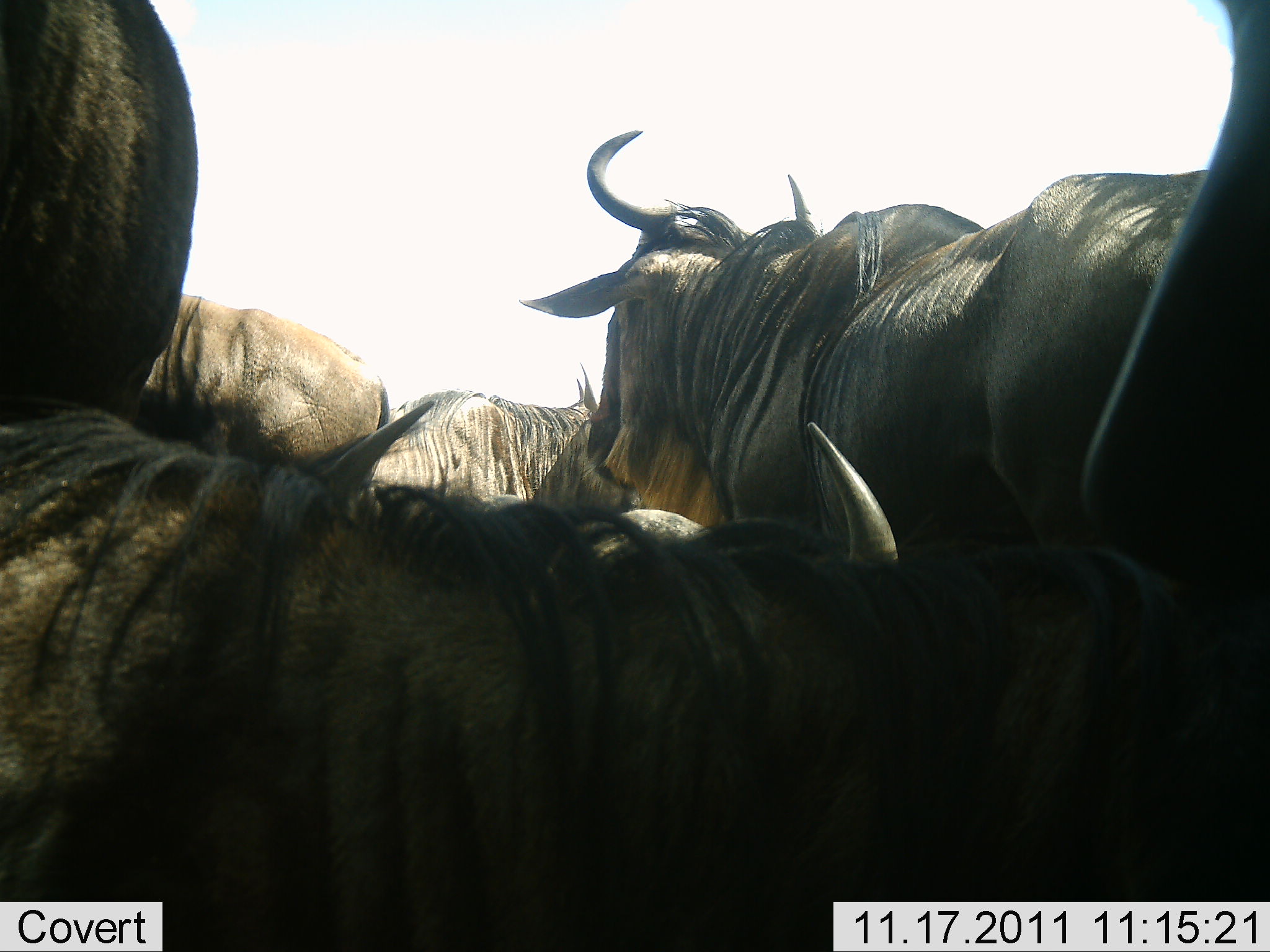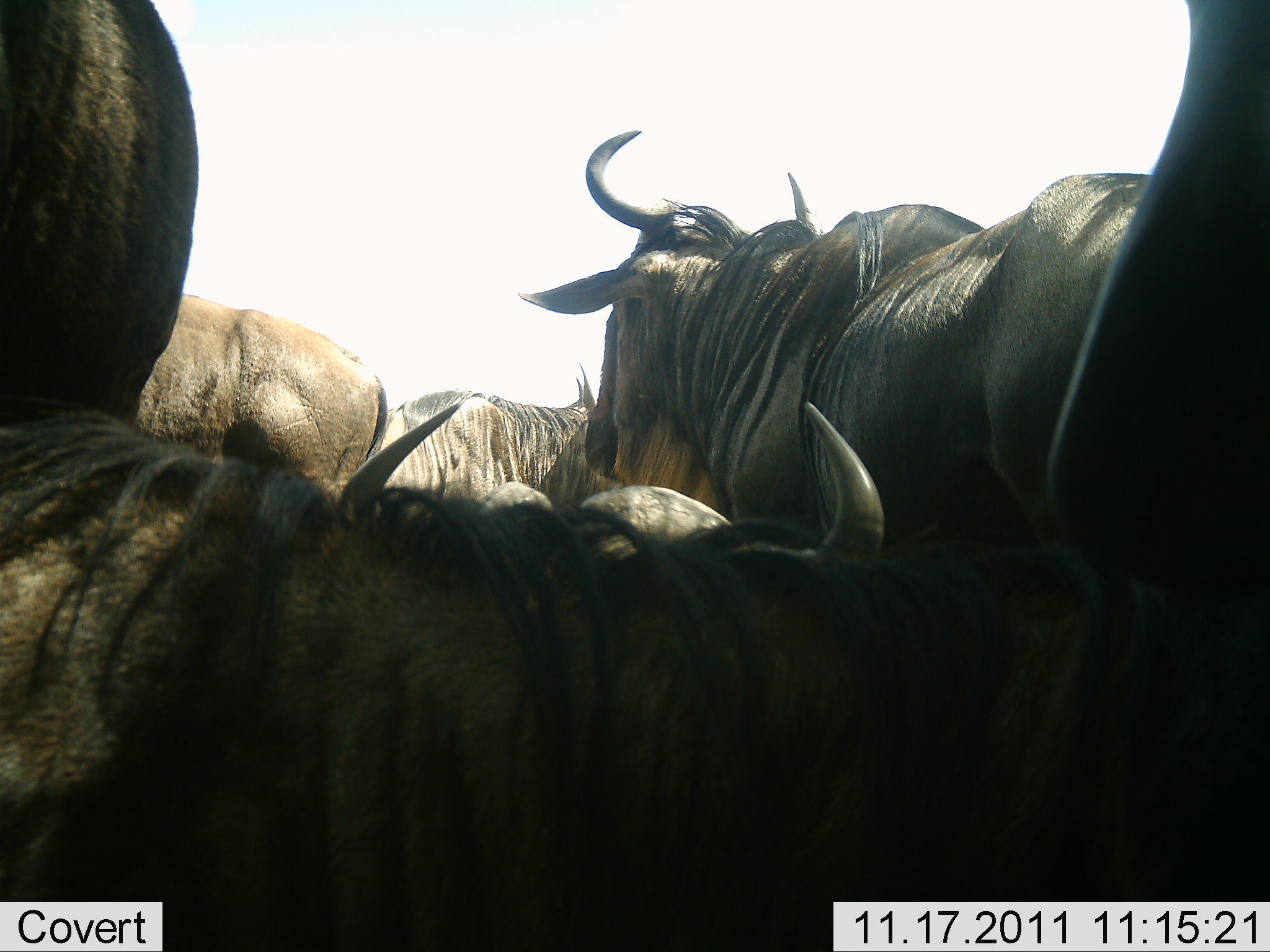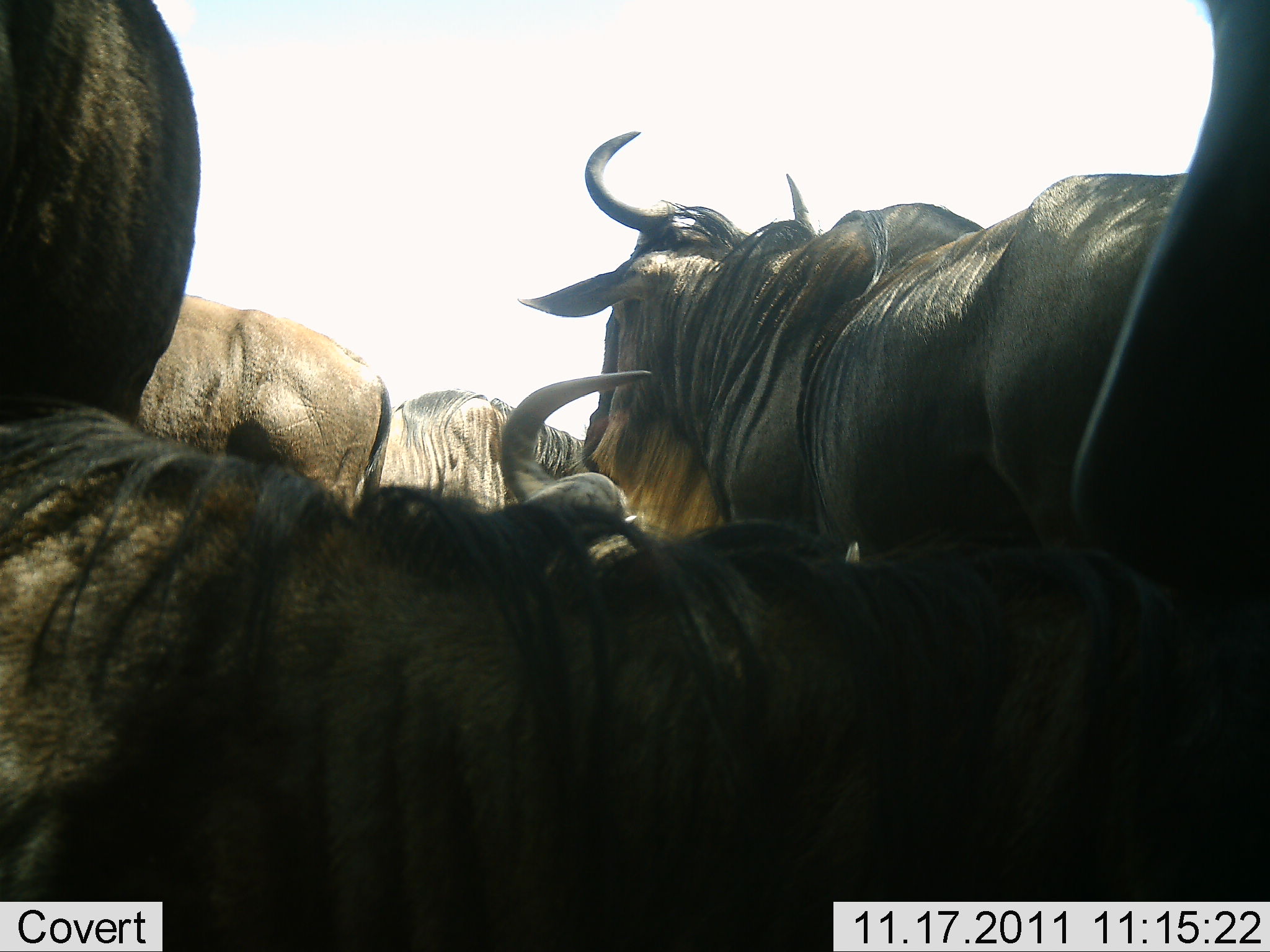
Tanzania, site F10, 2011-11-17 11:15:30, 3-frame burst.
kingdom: Animalia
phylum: Chordata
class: Mammalia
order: Artiodactyla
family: Bovidae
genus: Connochaetes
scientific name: Connochaetes taurinus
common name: blue wildebeest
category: wildebeest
Wildebeest (blue wildebeest) (Connochaetes taurinus), count 7. Behavior (volunteer vote fractions): standing 75%, resting 33%, moving 8%, interacting 33%. Young present (vote fraction): 0%. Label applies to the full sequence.